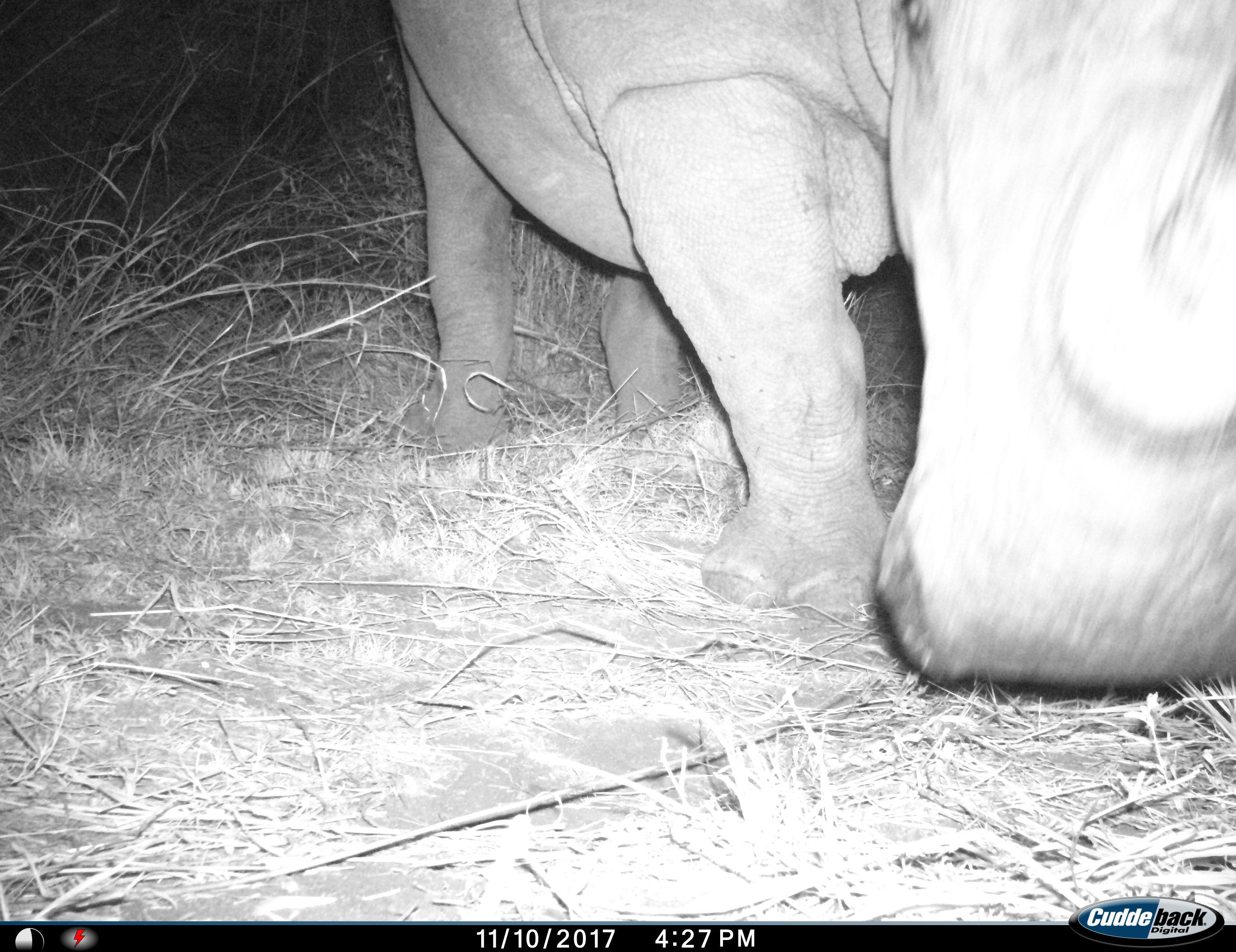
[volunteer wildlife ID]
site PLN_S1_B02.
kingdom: Animalia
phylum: Chordata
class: Mammalia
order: Perissodactyla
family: Rhinocerotidae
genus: Ceratotherium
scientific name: Ceratotherium simum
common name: white rhinoceros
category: rhinoceroswhite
Rhinoceroswhite (white rhinoceros) (Ceratotherium simum), count 1. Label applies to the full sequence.